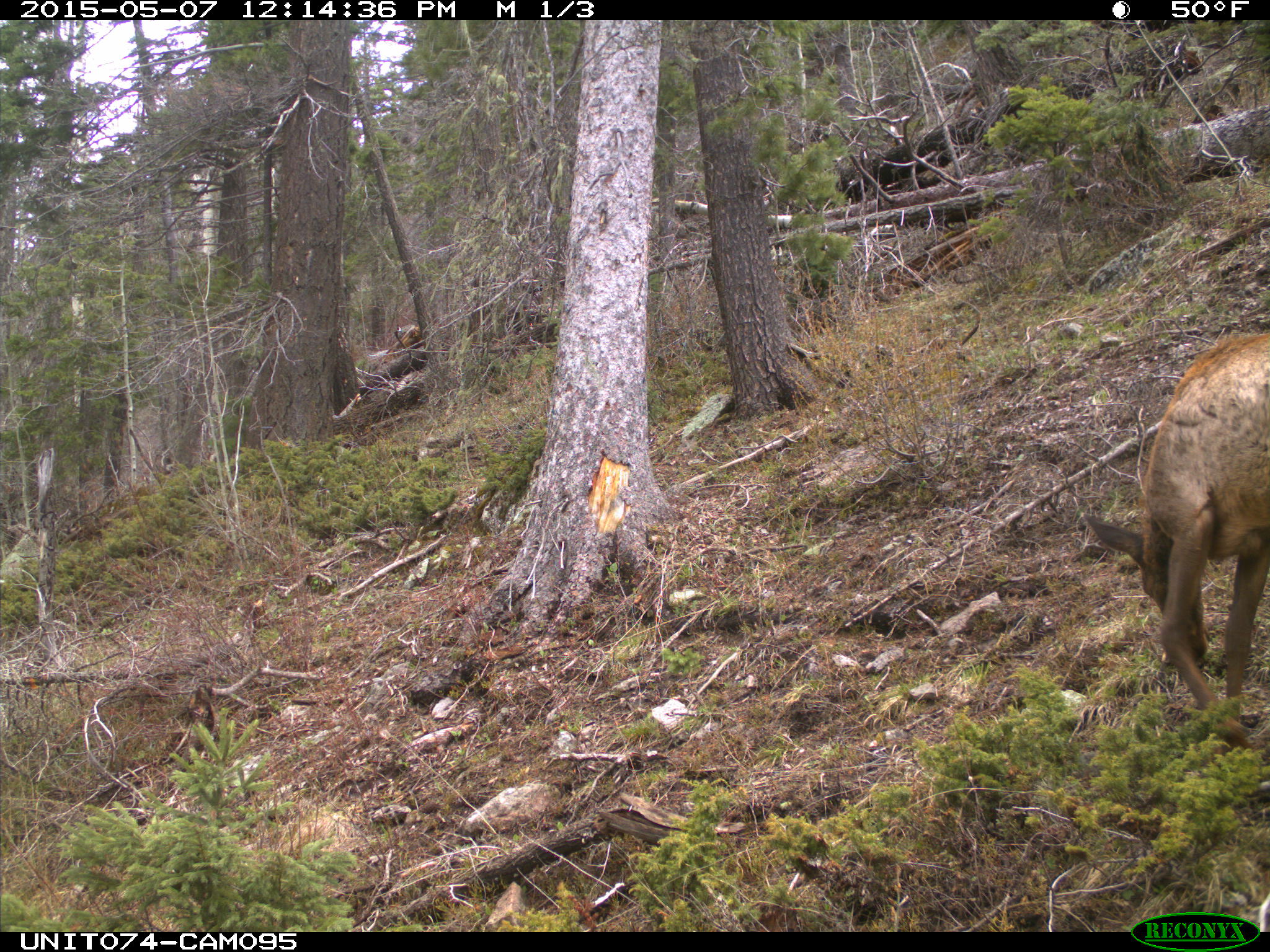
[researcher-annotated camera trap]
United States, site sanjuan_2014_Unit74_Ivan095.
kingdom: Animalia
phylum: Chordata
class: Mammalia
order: Artiodactyla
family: Cervidae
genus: Cervus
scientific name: Cervus elaphus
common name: red deer